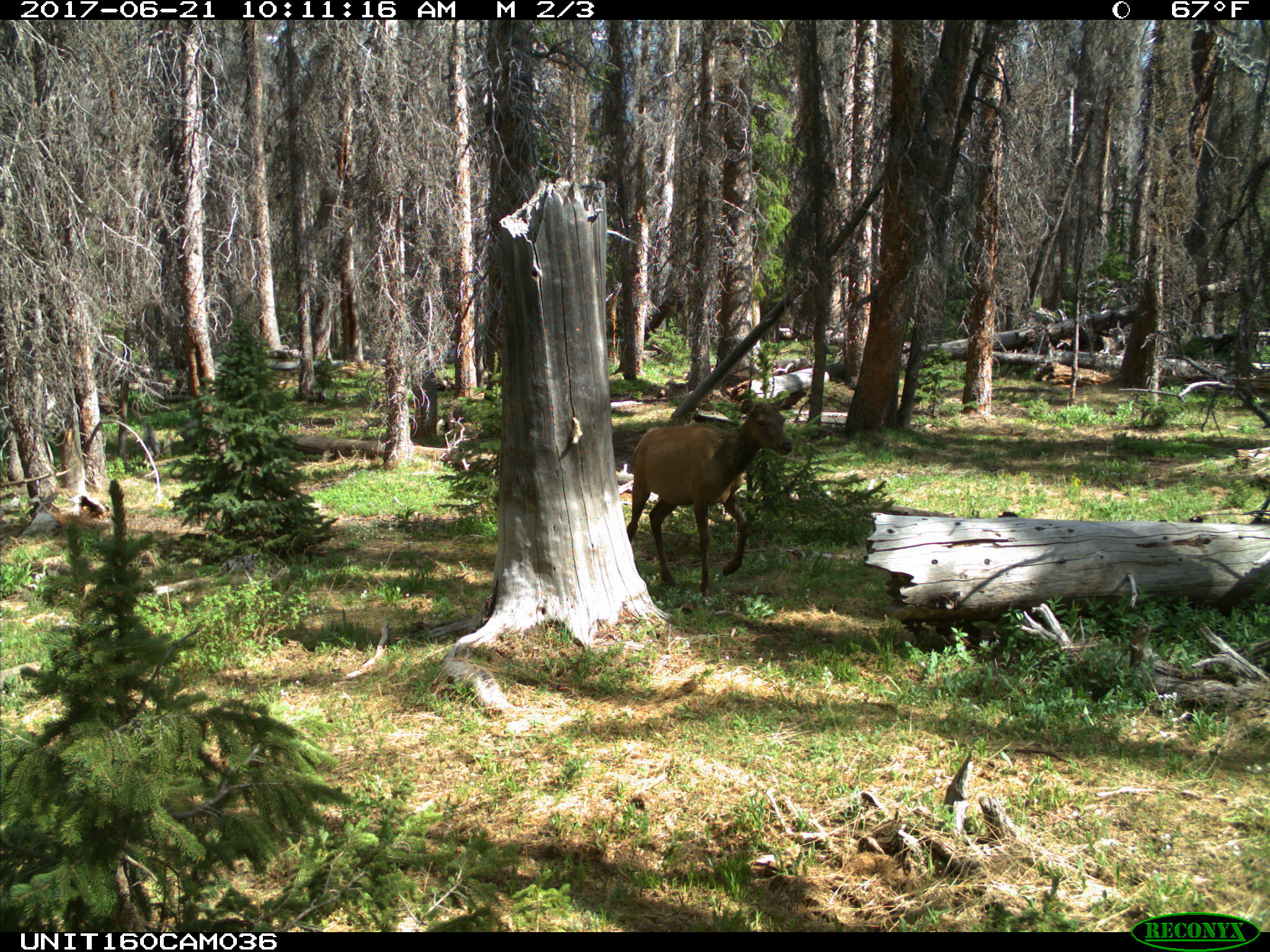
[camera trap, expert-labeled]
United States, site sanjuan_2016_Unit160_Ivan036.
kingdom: Animalia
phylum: Chordata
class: Mammalia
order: Artiodactyla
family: Cervidae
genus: Cervus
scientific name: Cervus elaphus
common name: red deer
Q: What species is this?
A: Cervus elaphus (red deer).